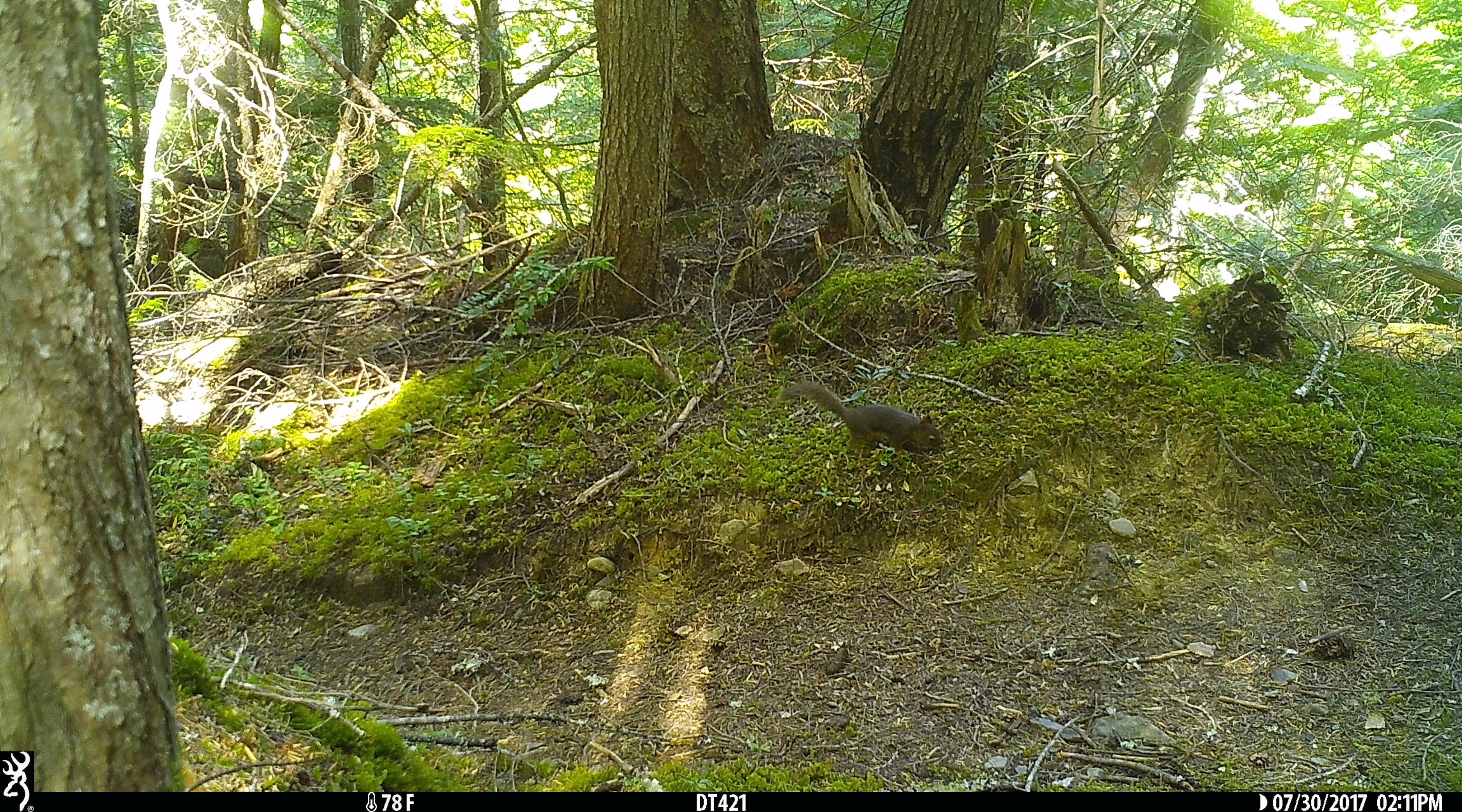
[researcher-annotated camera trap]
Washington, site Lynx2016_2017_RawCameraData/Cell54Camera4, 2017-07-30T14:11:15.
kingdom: Animalia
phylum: Chordata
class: Mammalia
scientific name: Mammalia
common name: small mammal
Small mammal (Mammalia). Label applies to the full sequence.